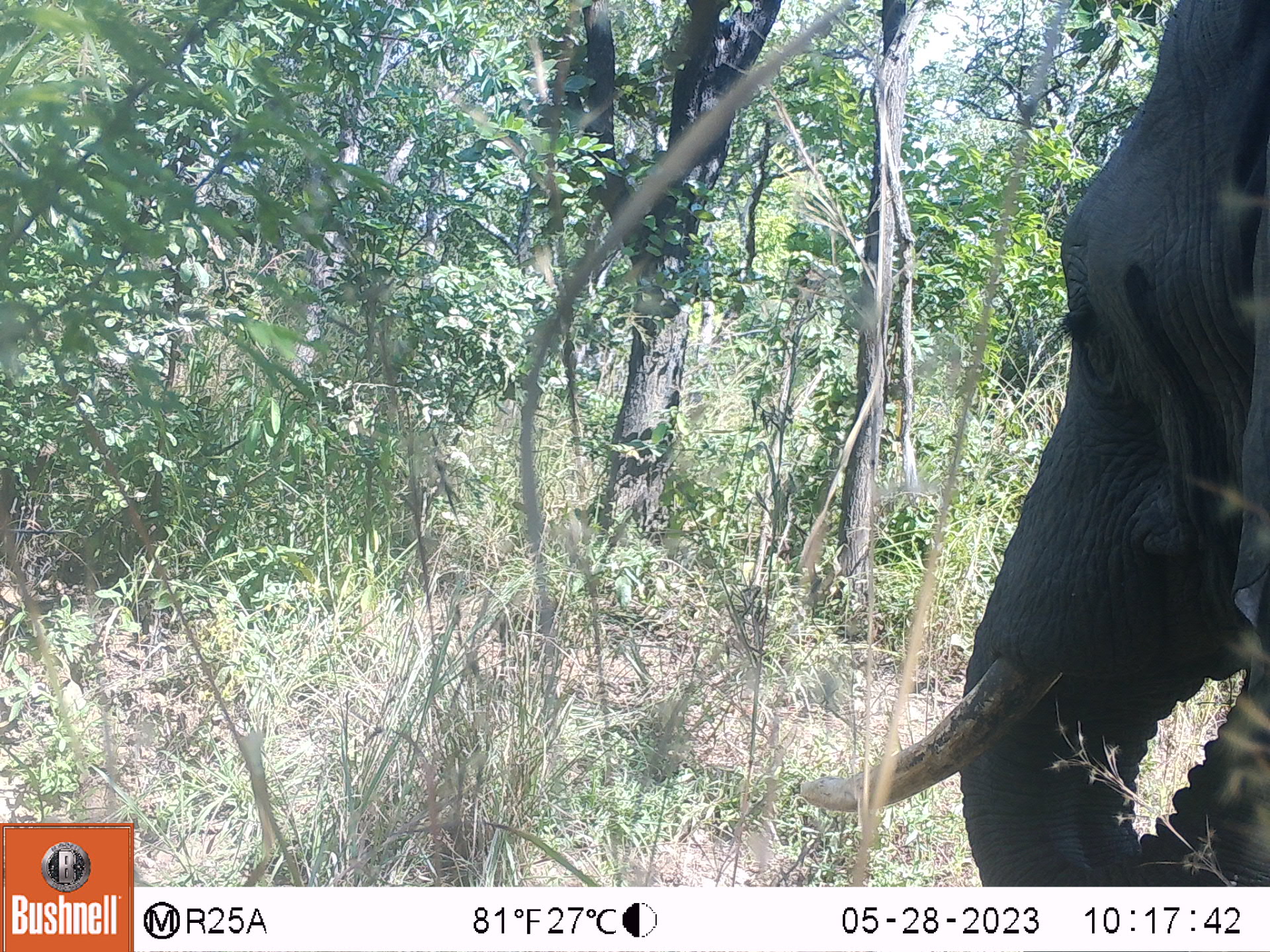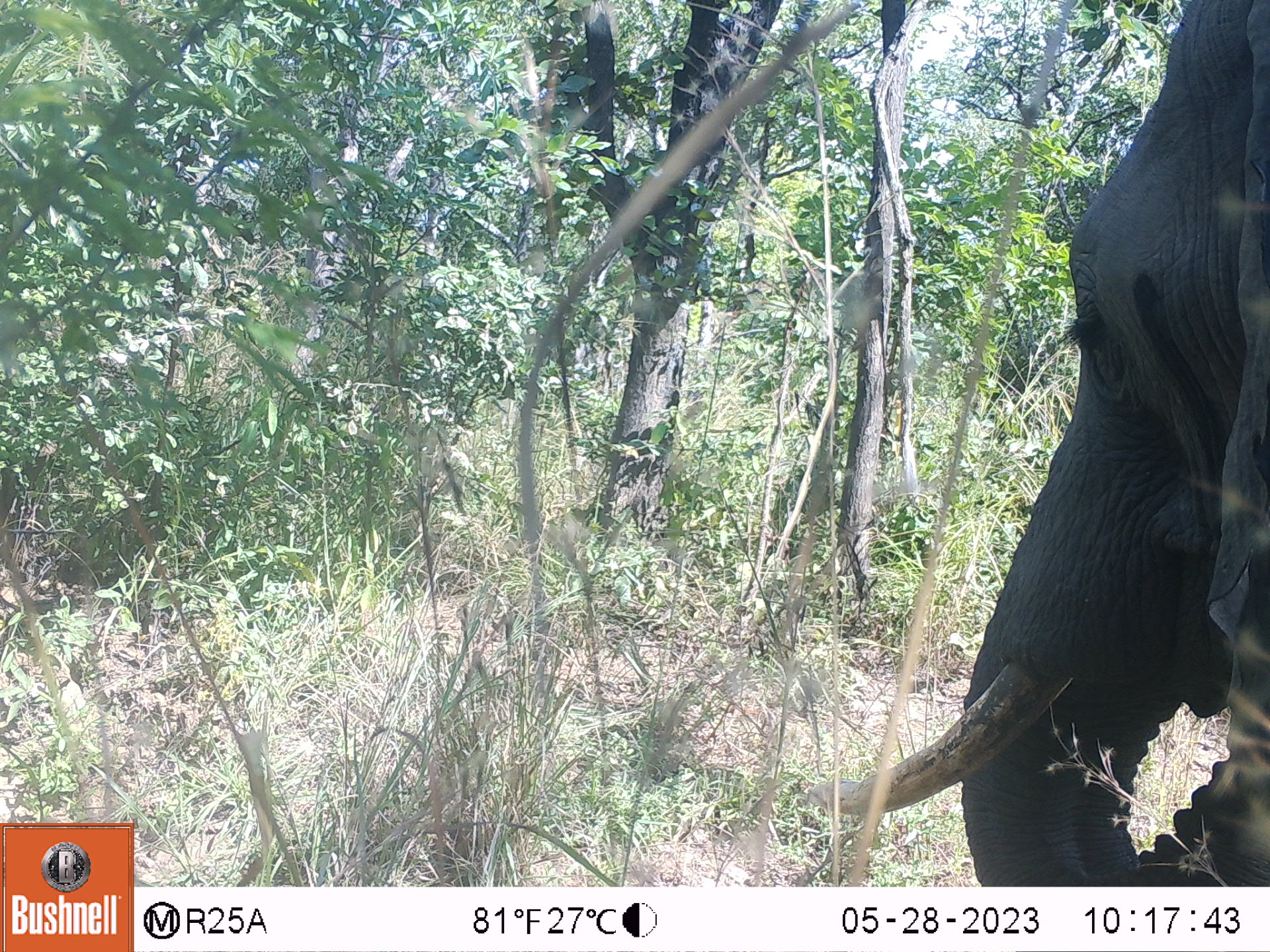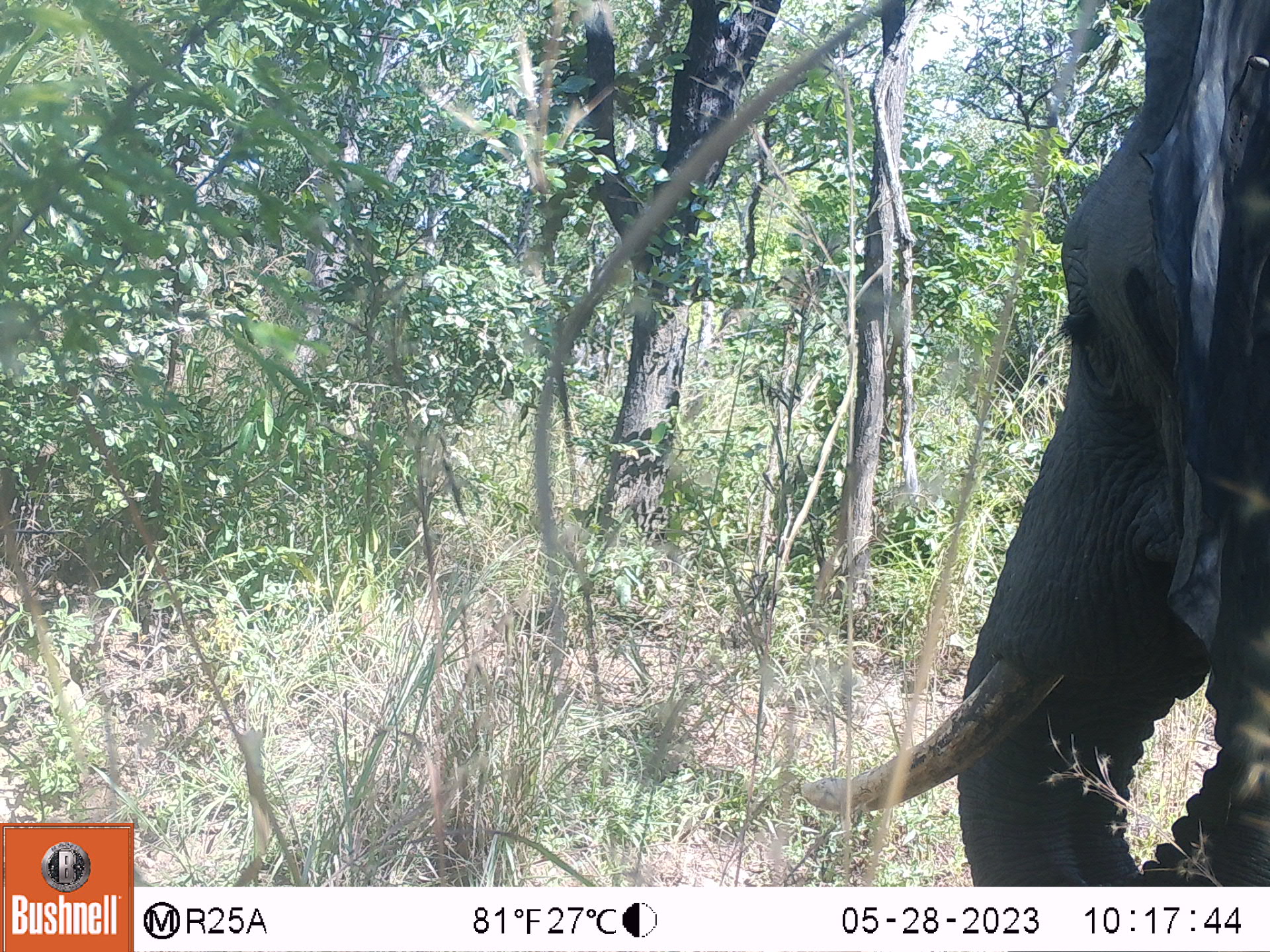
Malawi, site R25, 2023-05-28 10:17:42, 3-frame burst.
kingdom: Animalia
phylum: Chordata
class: Mammalia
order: Proboscidea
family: Elephantidae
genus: Loxodonta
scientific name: Loxodonta africana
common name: african savanna elephant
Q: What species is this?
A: African savanna elephant (Loxodonta africana).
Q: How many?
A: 1.